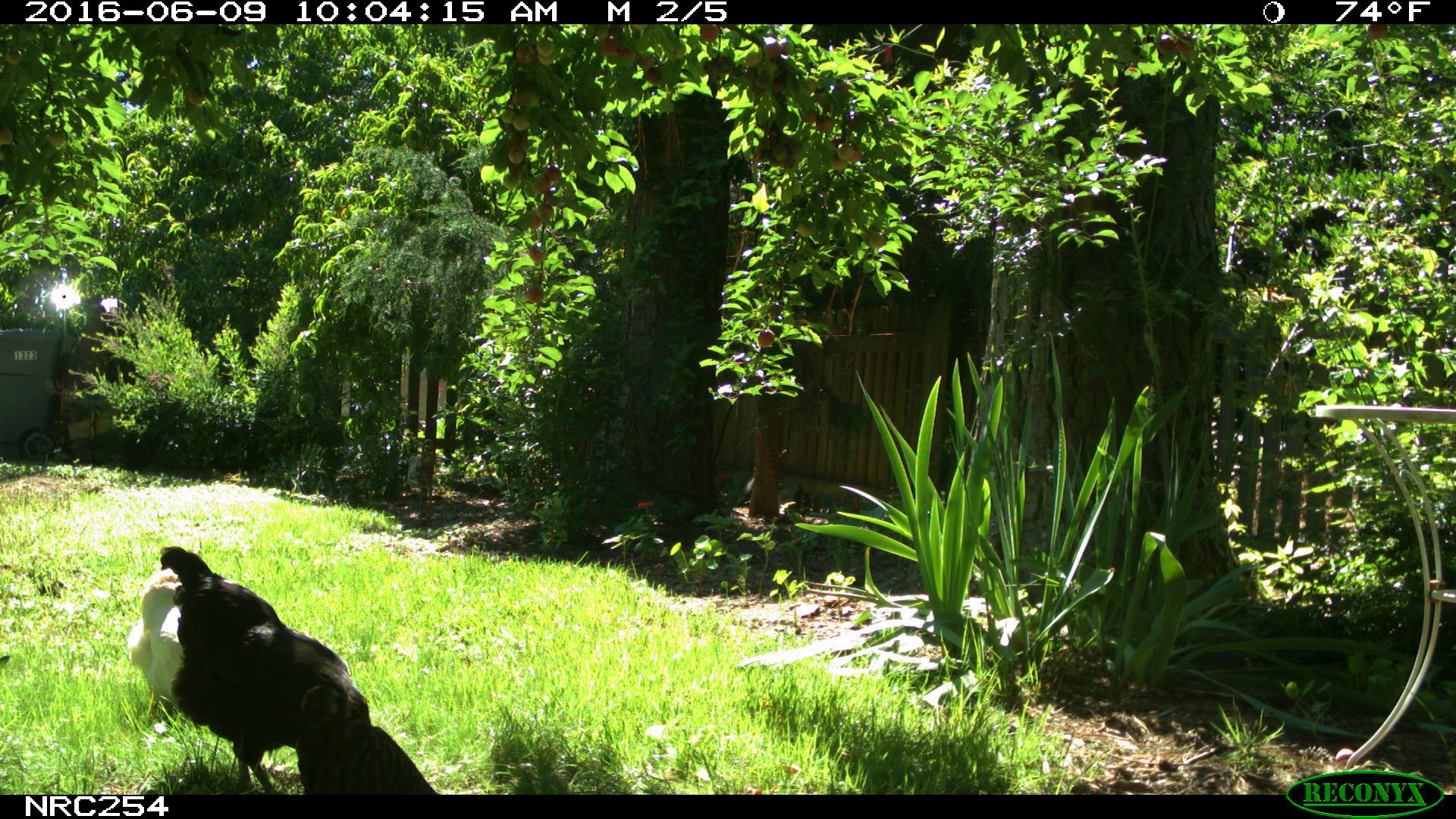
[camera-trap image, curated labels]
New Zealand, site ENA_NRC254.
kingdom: Animalia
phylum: Chordata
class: Aves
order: Galliformes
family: Phasianidae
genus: Gallus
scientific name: Gallus gallus domesticus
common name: chicken